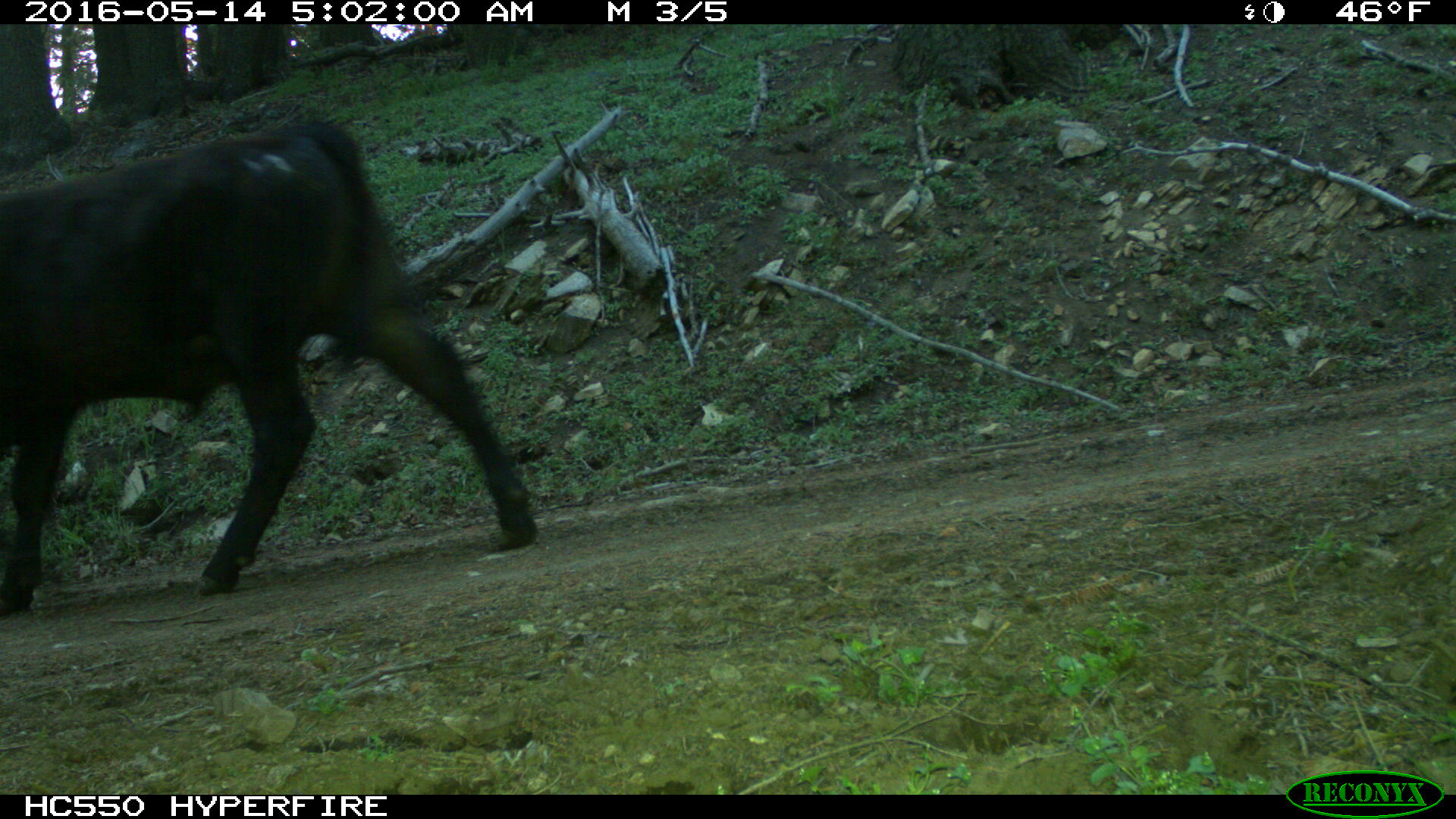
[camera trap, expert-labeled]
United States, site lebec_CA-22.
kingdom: Animalia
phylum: Chordata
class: Mammalia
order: Artiodactyla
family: Bovidae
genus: Bos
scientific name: Bos taurus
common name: domestic cow